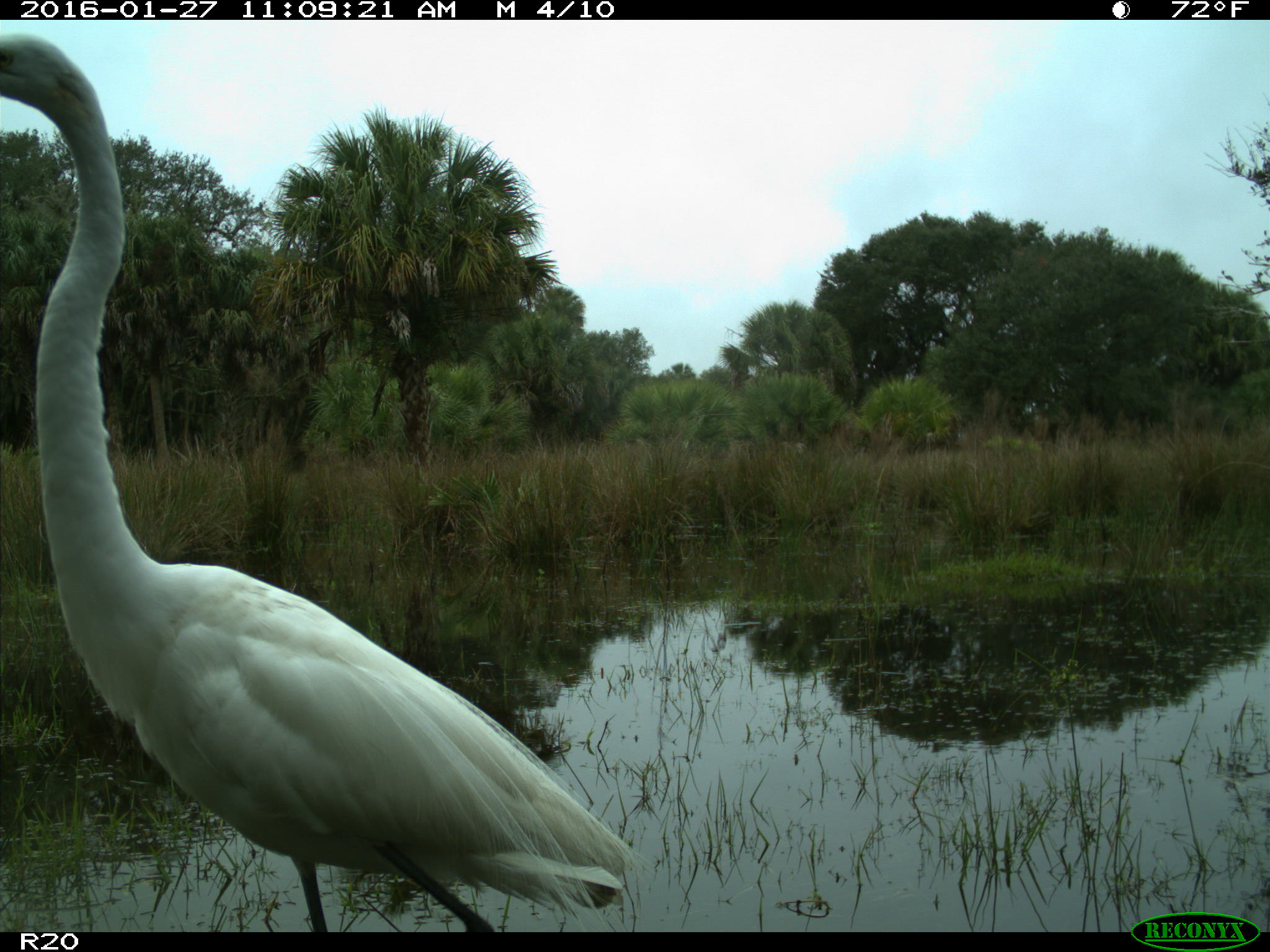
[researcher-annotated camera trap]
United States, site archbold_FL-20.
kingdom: Animalia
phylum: Chordata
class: Aves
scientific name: Aves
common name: birds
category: unidentified bird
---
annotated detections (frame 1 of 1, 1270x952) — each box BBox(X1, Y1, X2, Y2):
animal: BBox(0, 31, 659, 933)